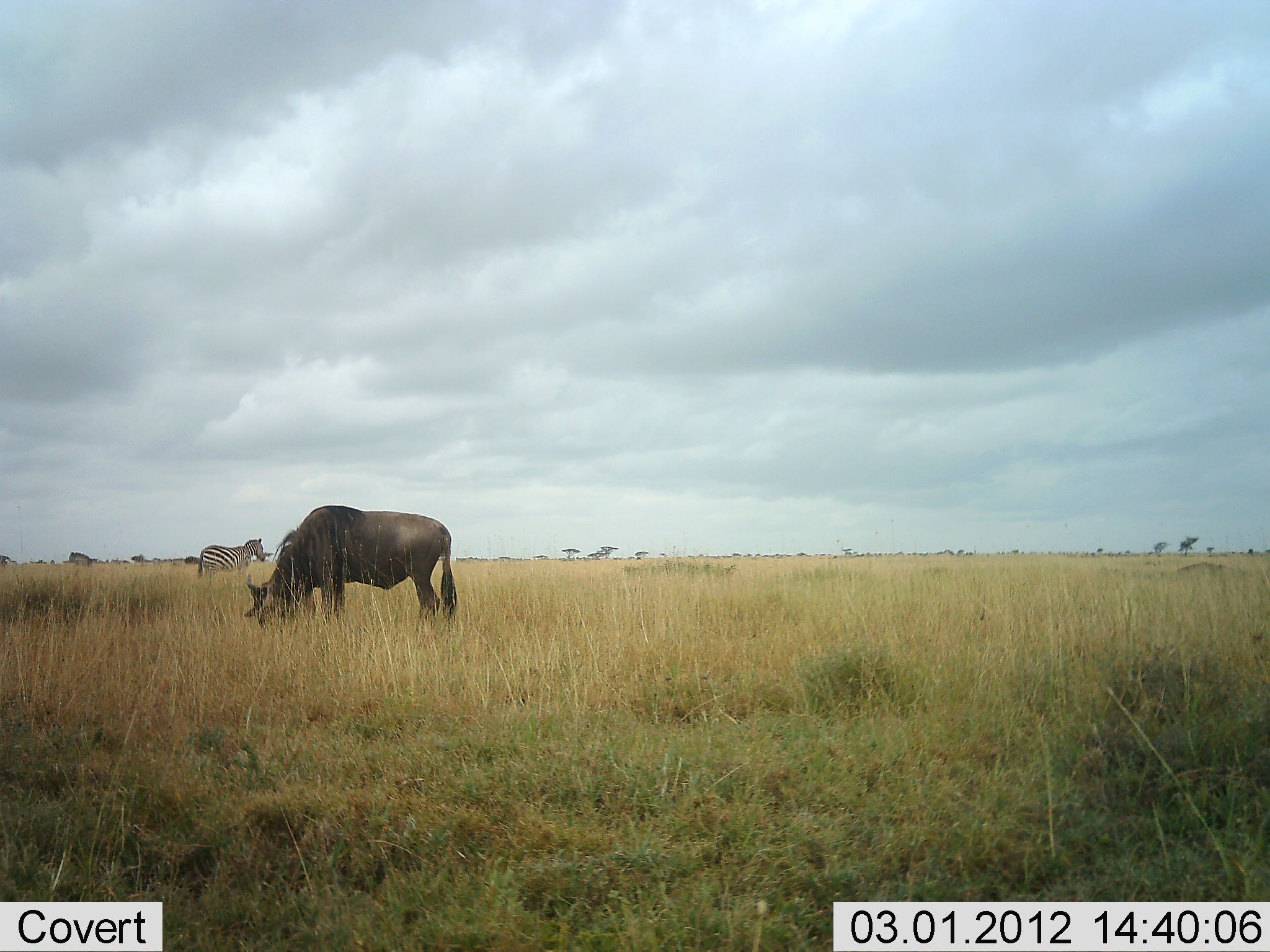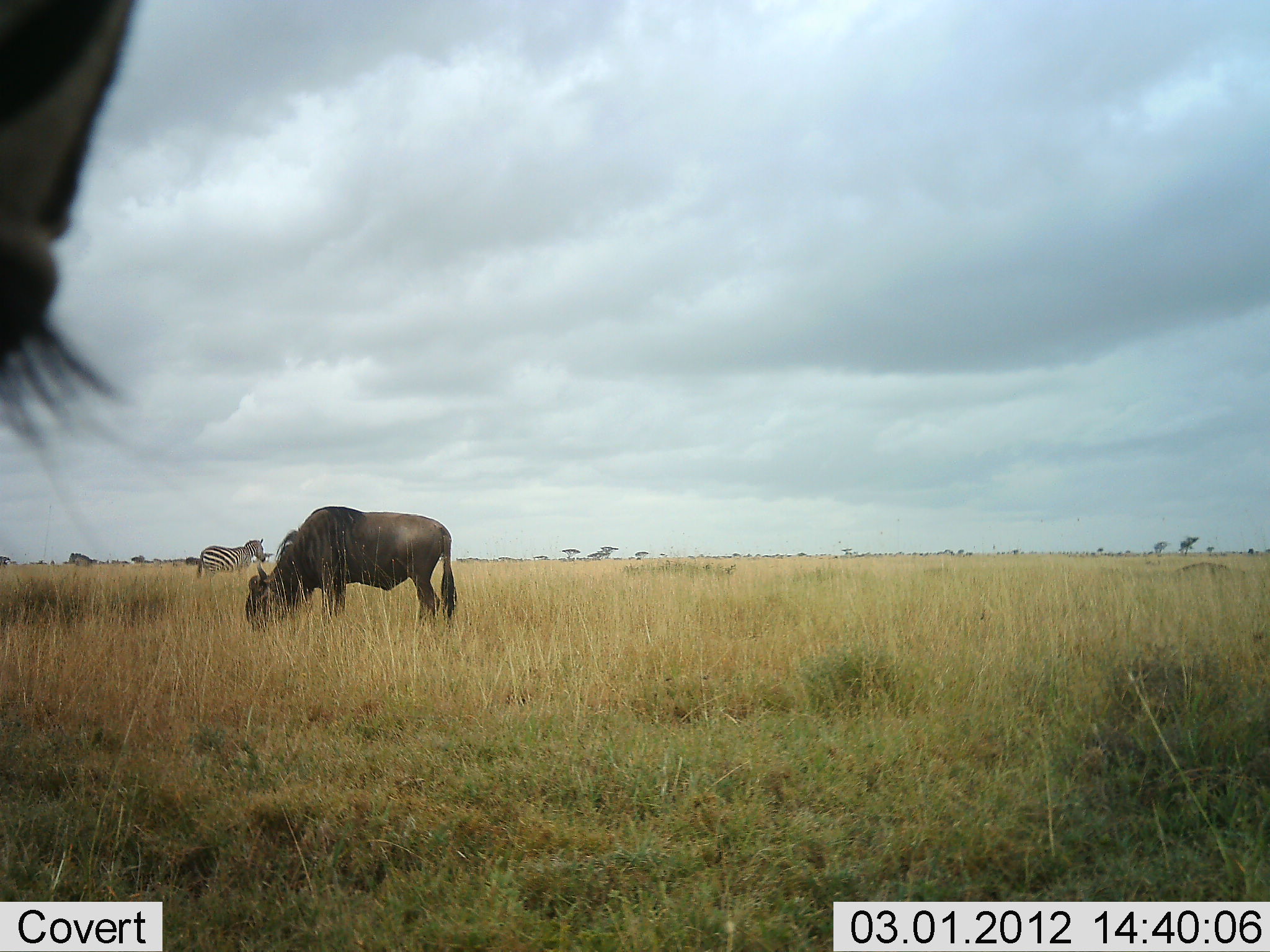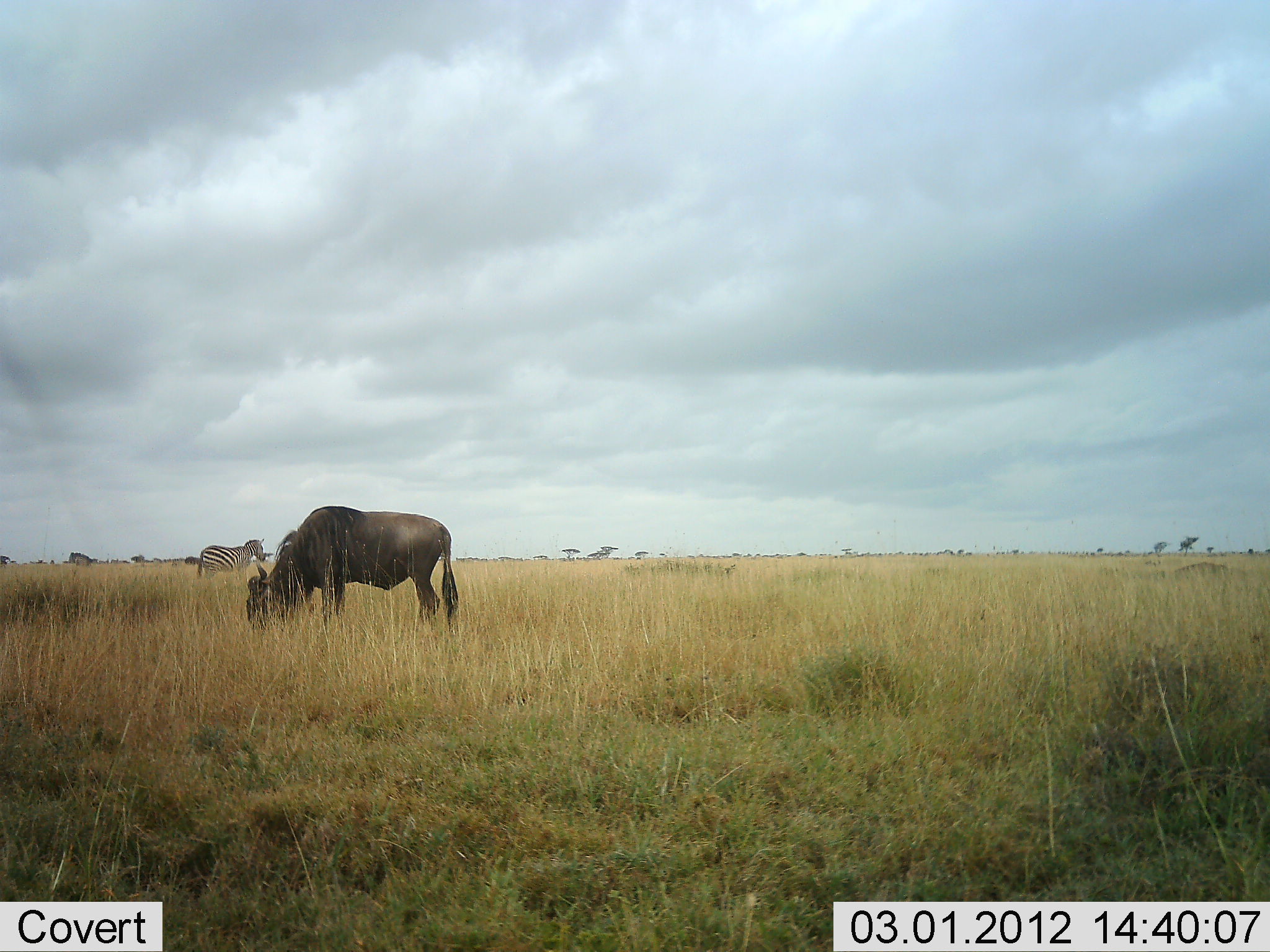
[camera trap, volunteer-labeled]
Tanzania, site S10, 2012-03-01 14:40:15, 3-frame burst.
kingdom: Animalia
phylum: Chordata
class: Mammalia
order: Artiodactyla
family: Bovidae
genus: Connochaetes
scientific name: Connochaetes taurinus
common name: blue wildebeest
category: wildebeest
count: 2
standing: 46%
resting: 0%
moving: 4%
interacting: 0%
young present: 0%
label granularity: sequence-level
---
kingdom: Animalia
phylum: Chordata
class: Mammalia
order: Perissodactyla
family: Equidae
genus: Equus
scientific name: Equus quagga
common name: plains zebra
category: zebra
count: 1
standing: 100%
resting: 4%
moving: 0%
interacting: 0%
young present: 0%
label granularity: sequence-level